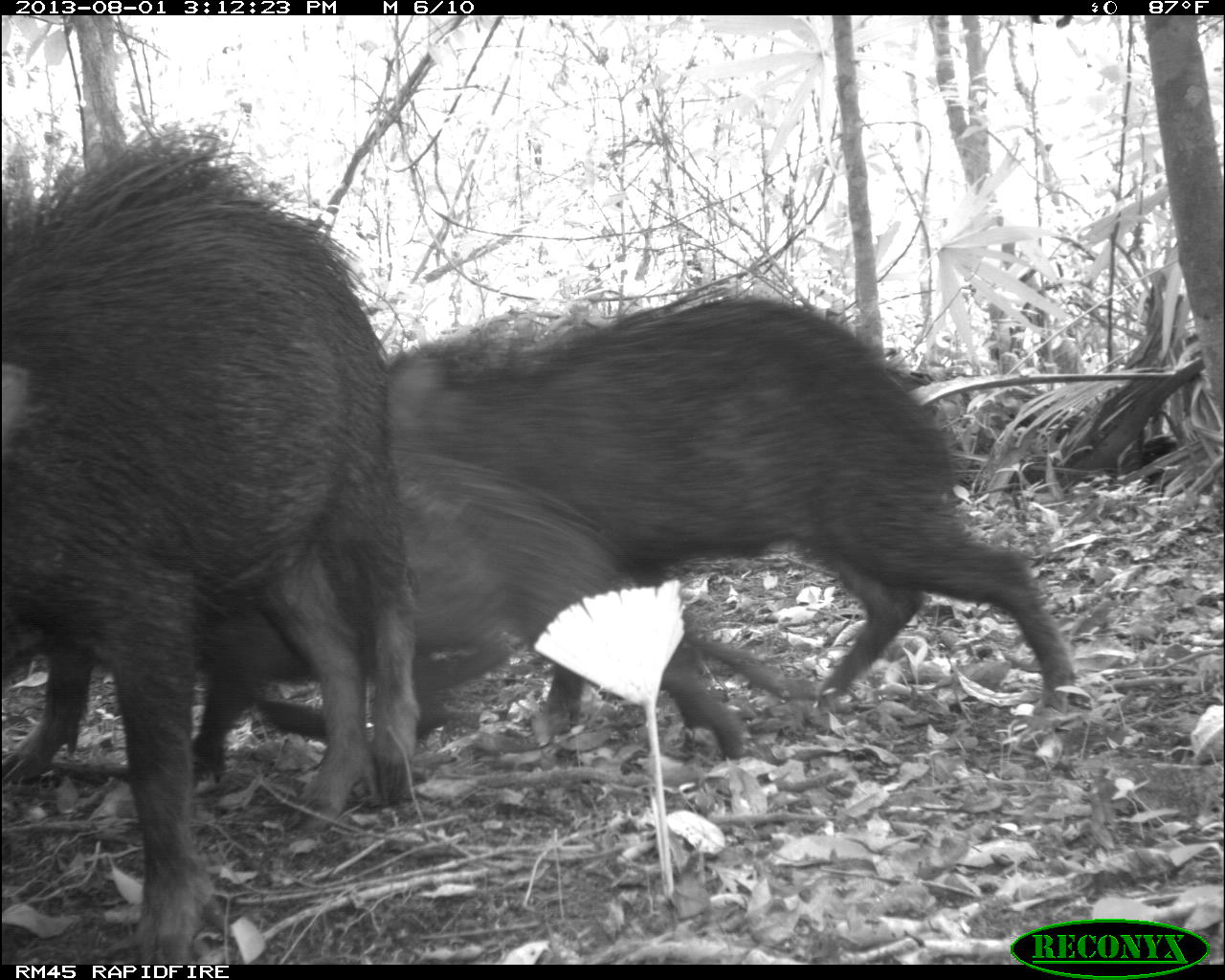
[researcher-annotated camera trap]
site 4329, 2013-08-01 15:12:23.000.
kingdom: Animalia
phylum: Chordata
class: Mammalia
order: Artiodactyla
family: Tayassuidae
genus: Tayassu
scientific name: Tayassu pecari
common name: white-lipped peccary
Tayassu pecari (white-lipped peccary), count 14.